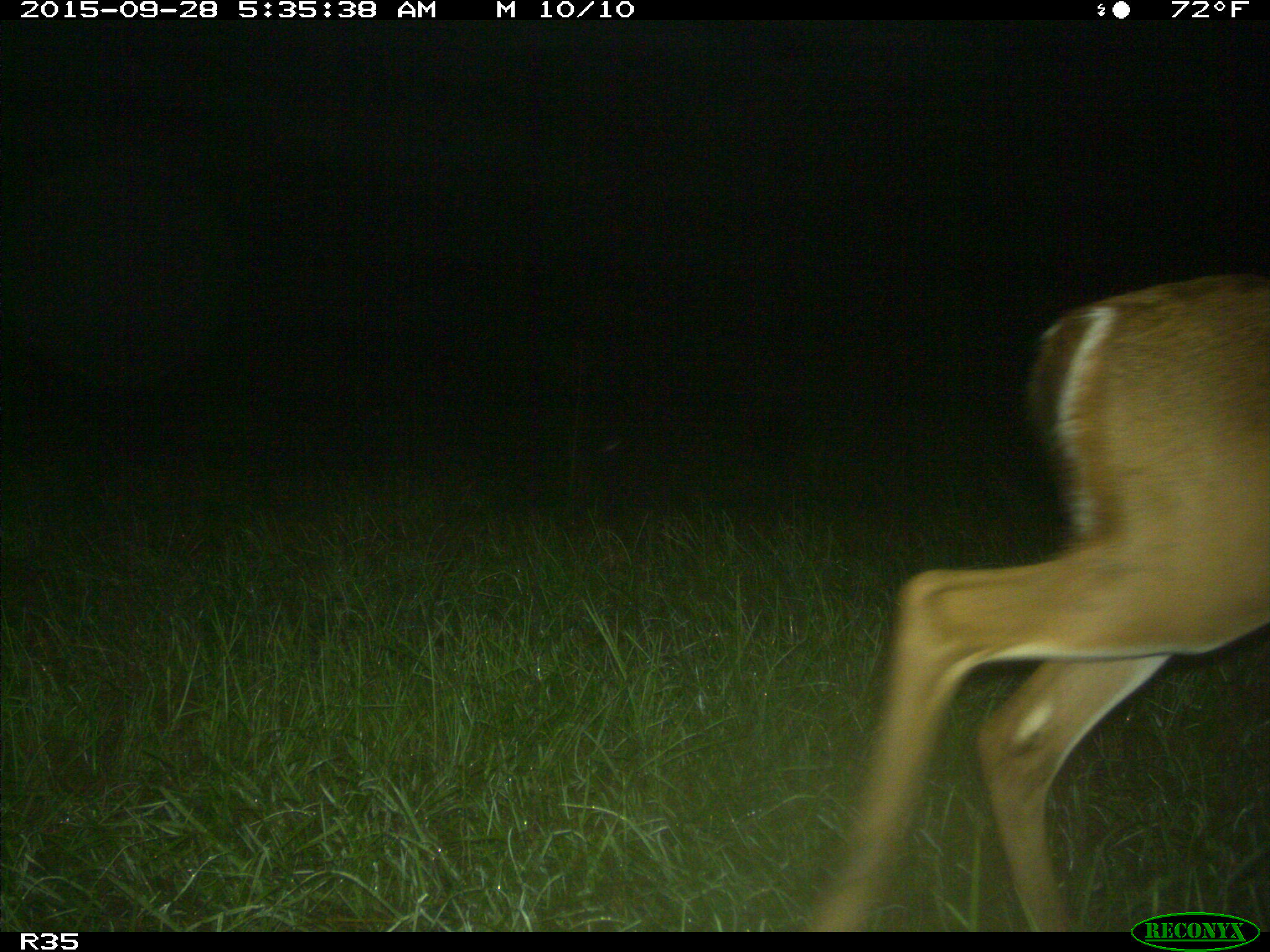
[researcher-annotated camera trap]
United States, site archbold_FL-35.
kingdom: Animalia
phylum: Chordata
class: Mammalia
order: Artiodactyla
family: Cervidae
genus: Odocoileus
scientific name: Odocoileus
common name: deer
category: unidentified deer